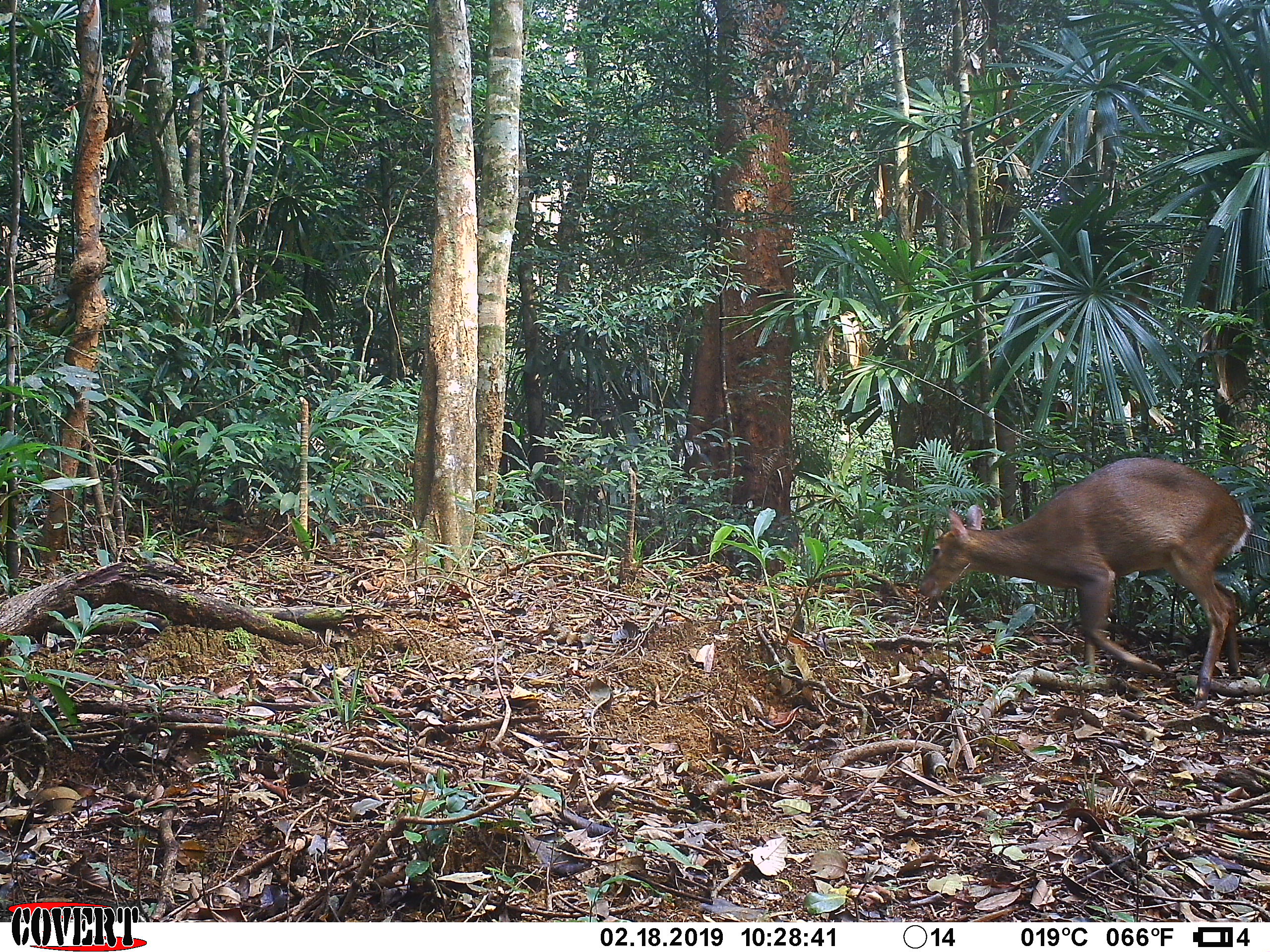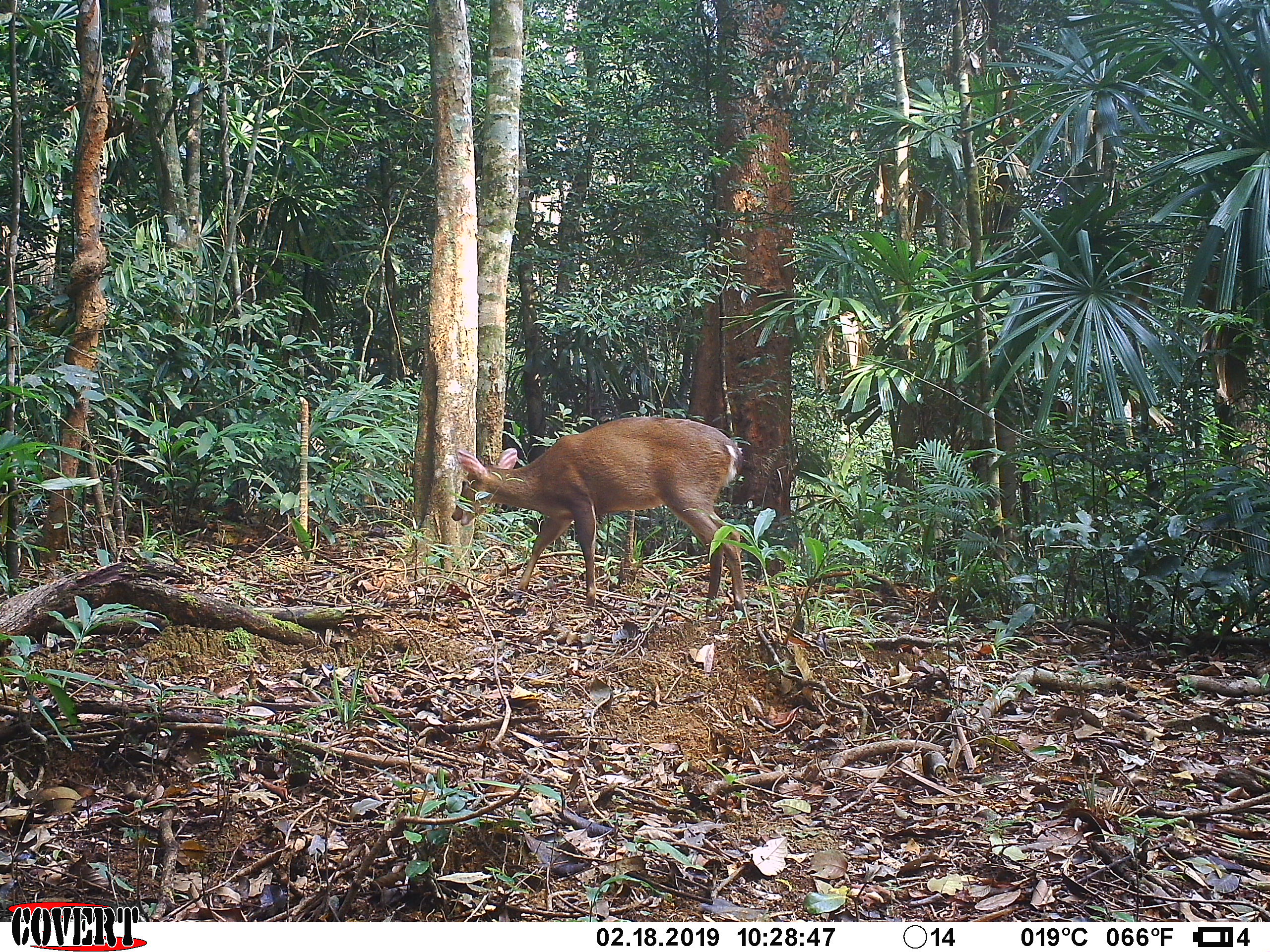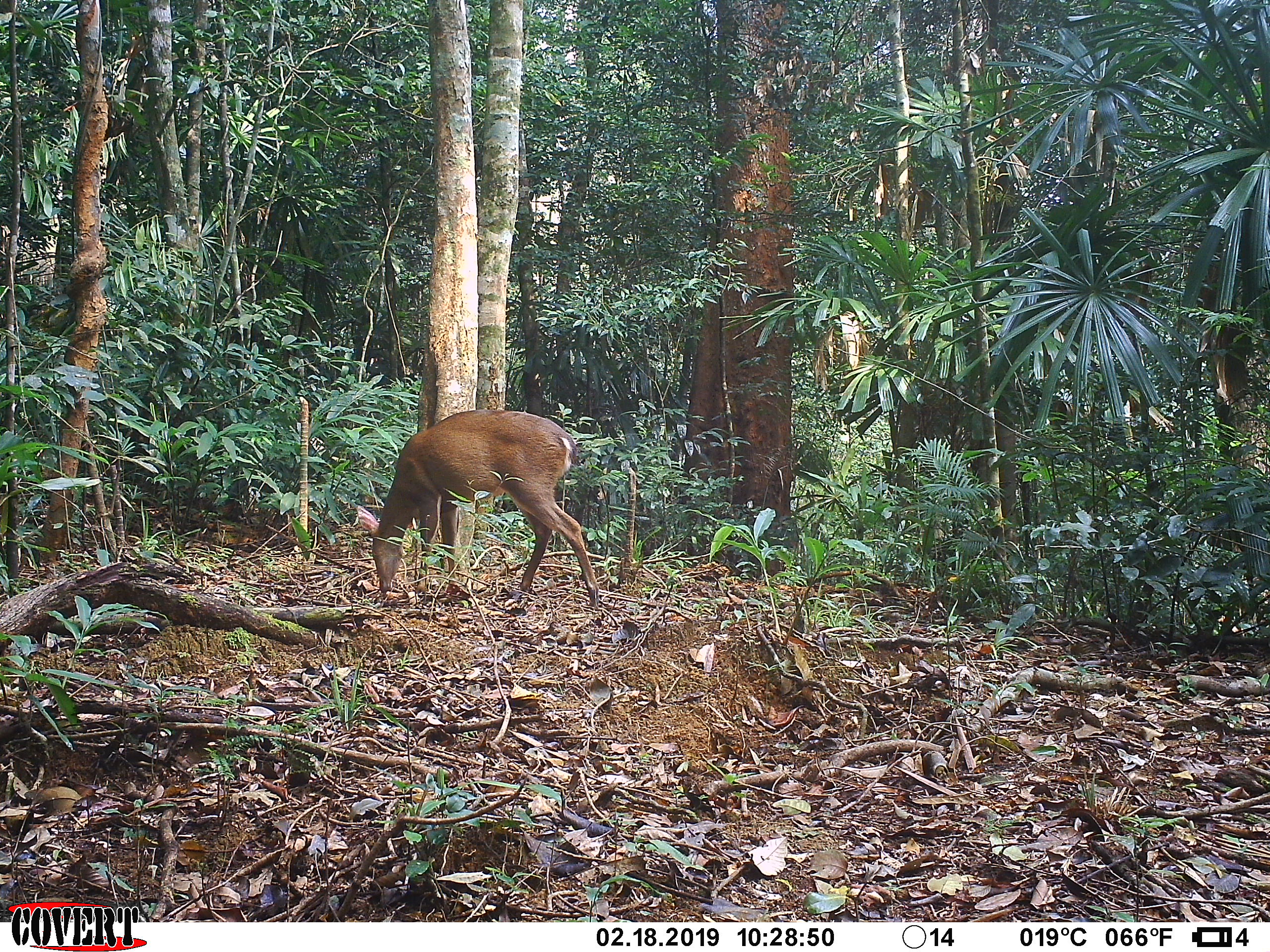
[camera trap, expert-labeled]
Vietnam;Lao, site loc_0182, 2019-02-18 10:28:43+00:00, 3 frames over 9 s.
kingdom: Animalia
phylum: Chordata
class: Mammalia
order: Artiodactyla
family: Cervidae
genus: Muntiacus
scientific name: Muntiacus vuquangensis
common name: large-antlered muntjac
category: large antlered muntjac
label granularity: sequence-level